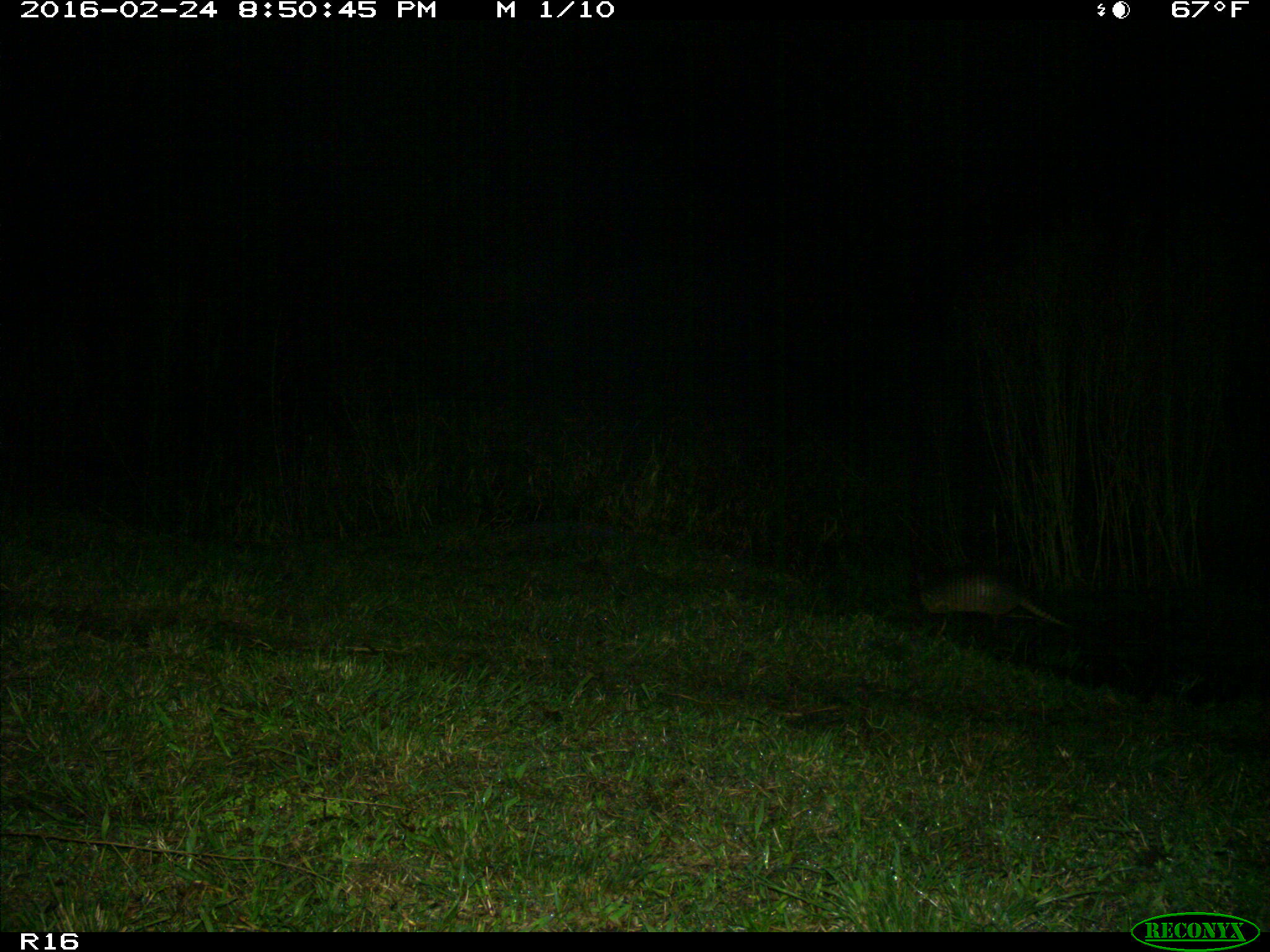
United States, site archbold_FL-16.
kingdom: Animalia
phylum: Chordata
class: Mammalia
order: Cingulata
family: Dasypodidae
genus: Dasypus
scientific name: Dasypus novemcinctus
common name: nine-banded armadillo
Dasypus novemcinctus (nine-banded armadillo).